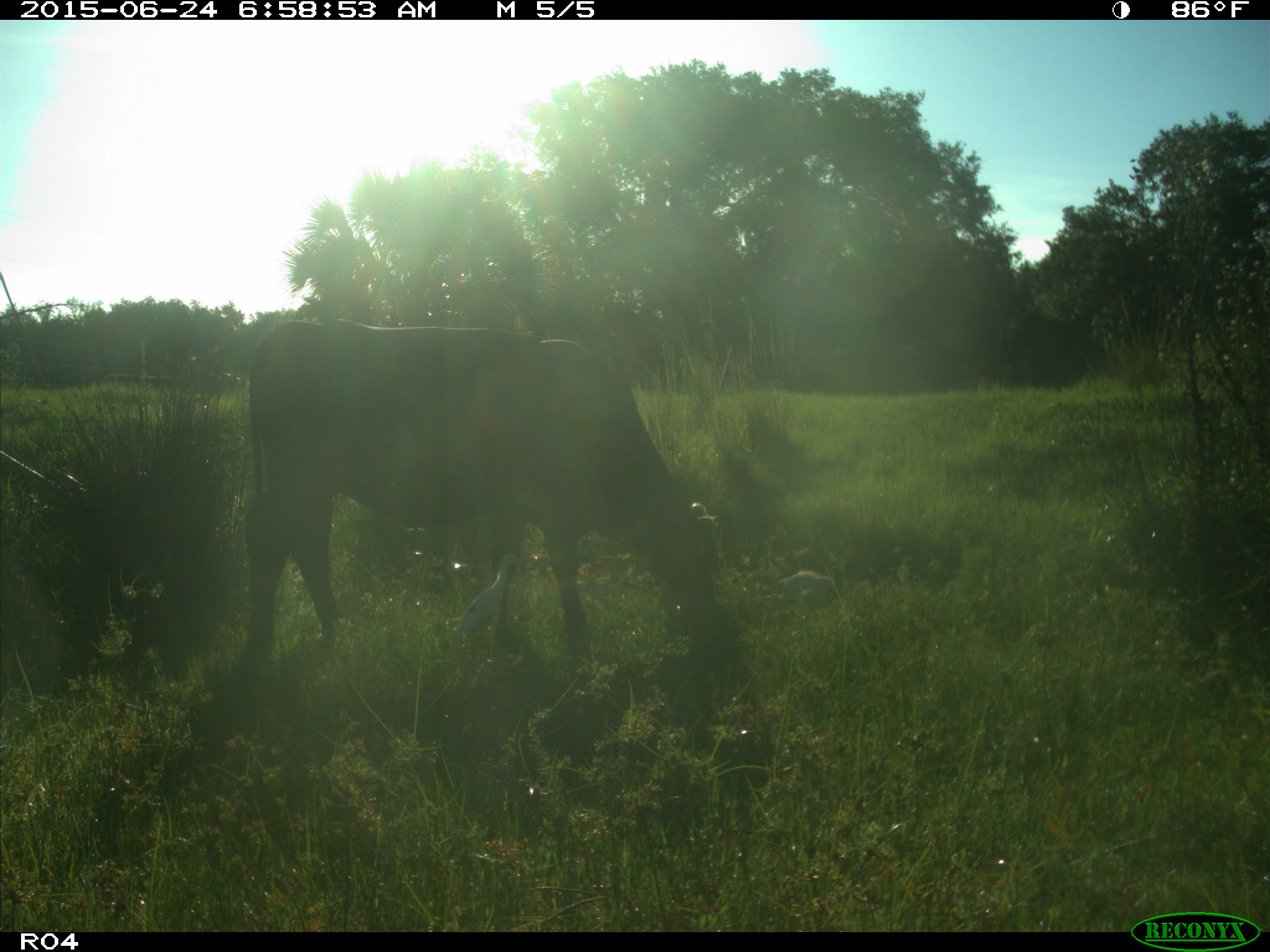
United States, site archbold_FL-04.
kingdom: Animalia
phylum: Chordata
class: Mammalia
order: Artiodactyla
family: Bovidae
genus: Bos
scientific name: Bos taurus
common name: domestic cow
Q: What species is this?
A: Bos taurus (domestic cow).